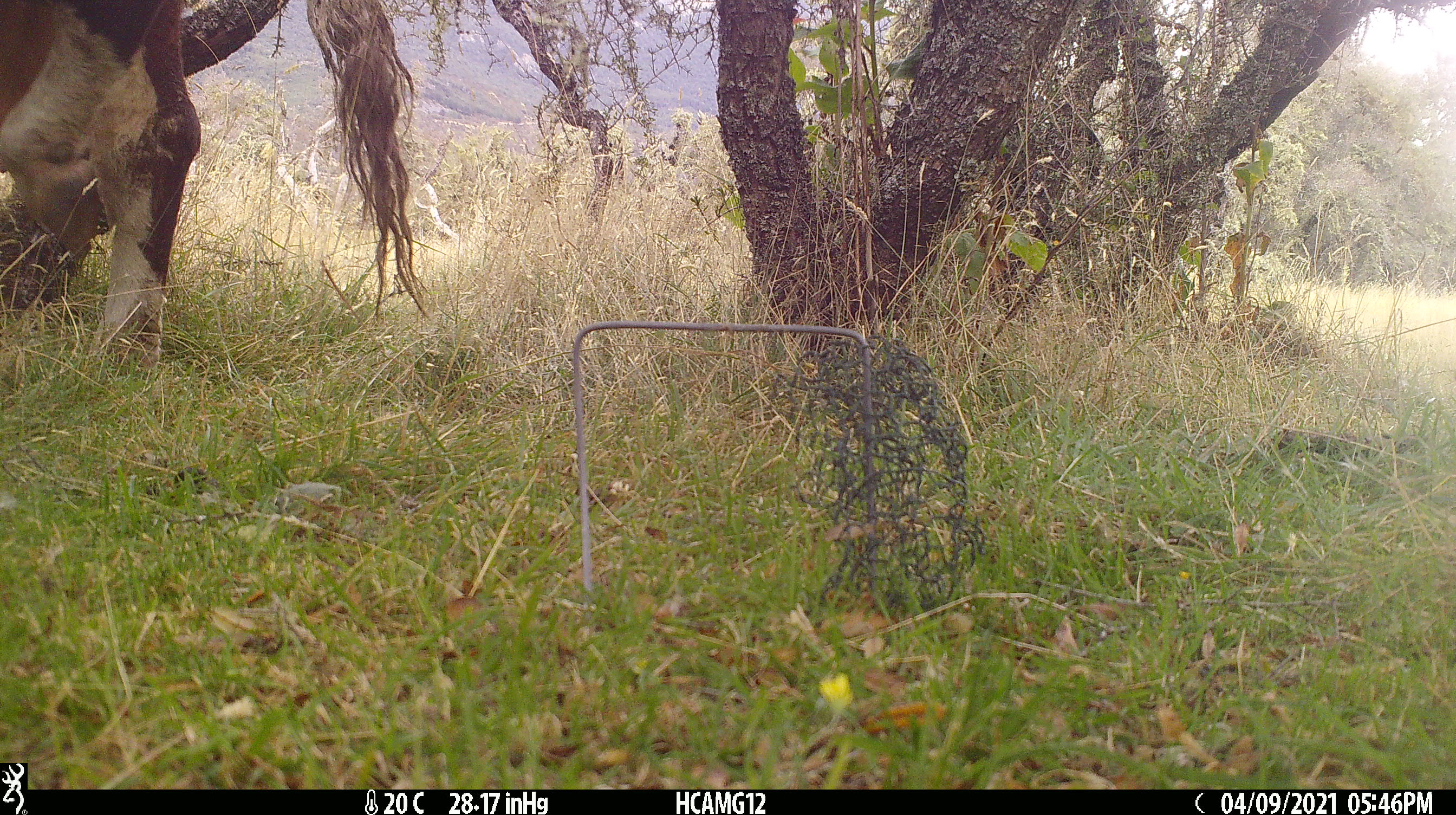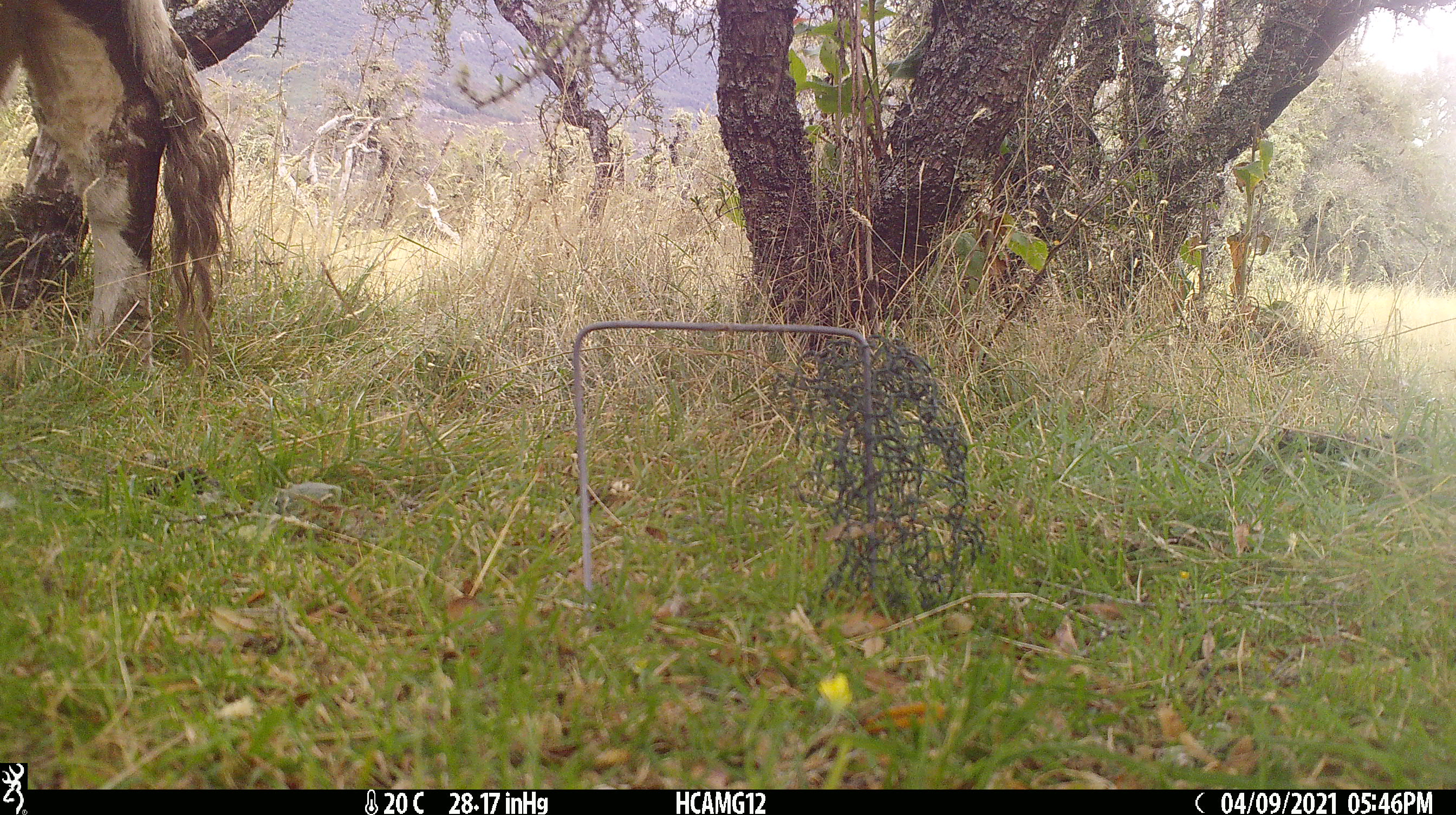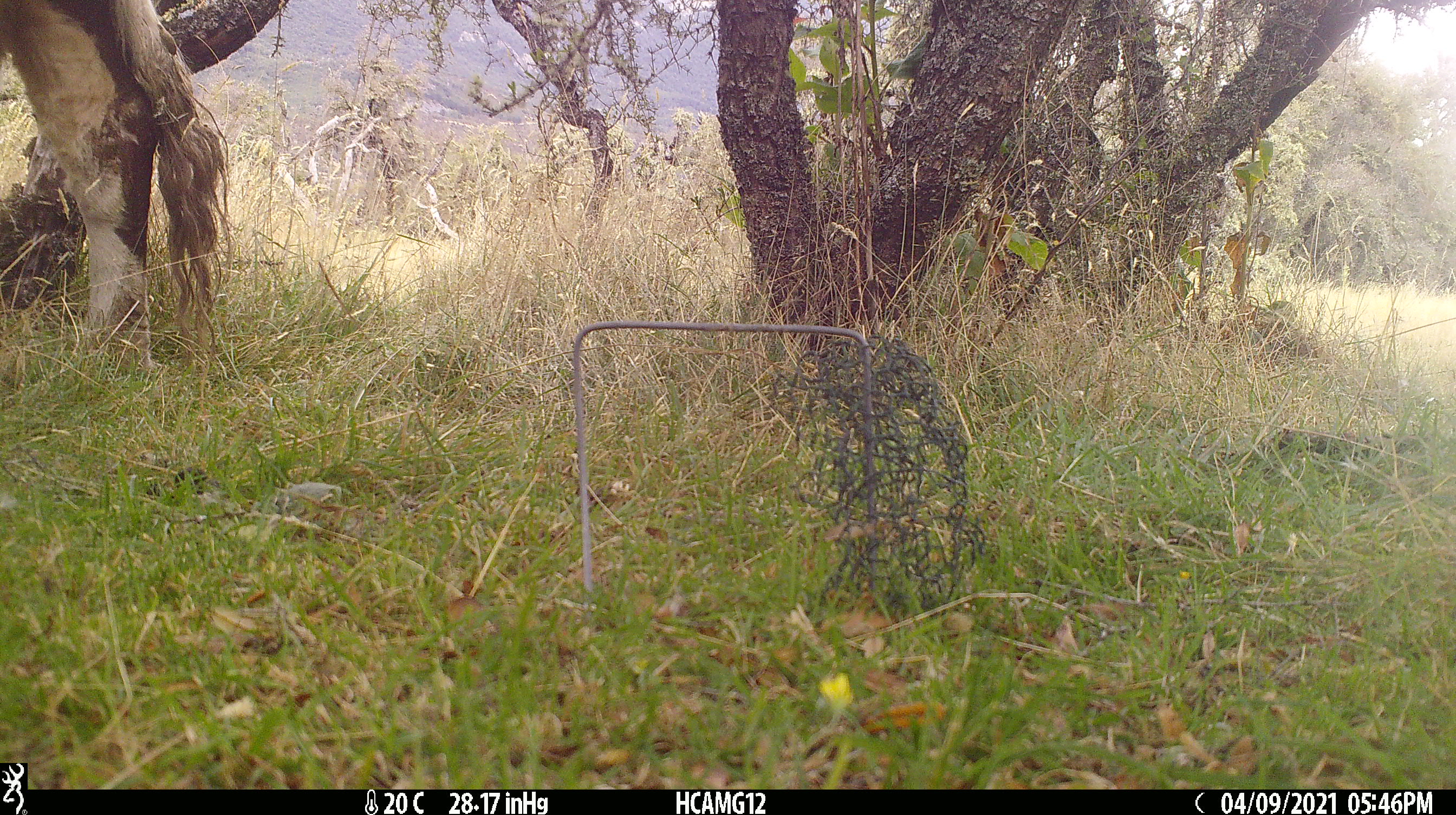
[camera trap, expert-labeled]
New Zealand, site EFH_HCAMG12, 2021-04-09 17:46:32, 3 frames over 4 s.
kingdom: Animalia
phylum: Chordata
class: Mammalia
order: Artiodactyla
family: Bovidae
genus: Bos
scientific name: Bos taurus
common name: domestic cow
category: cow